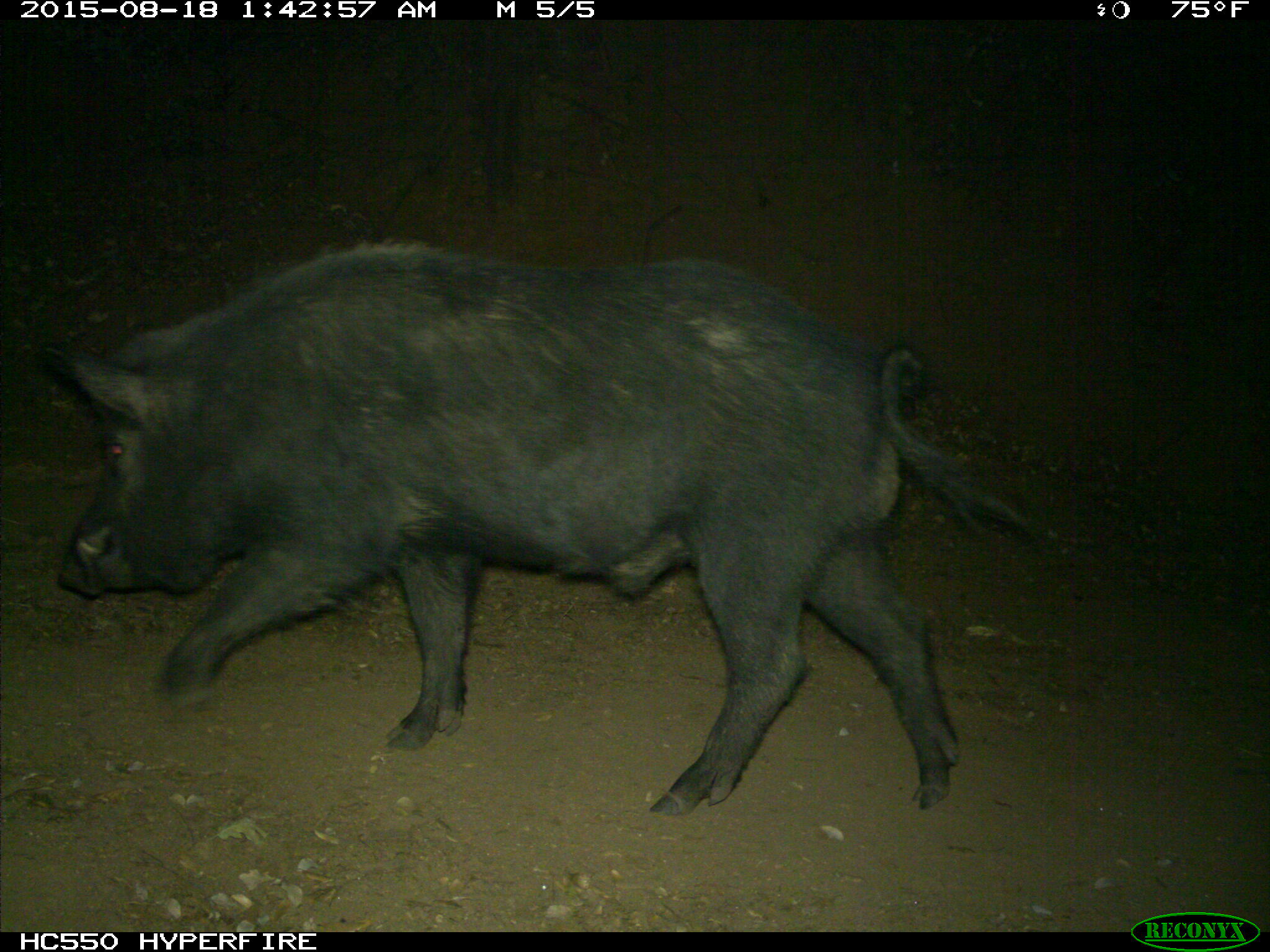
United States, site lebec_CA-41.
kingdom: Animalia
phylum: Chordata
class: Mammalia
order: Artiodactyla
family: Suidae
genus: Sus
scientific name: Sus scrofa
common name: wild boar